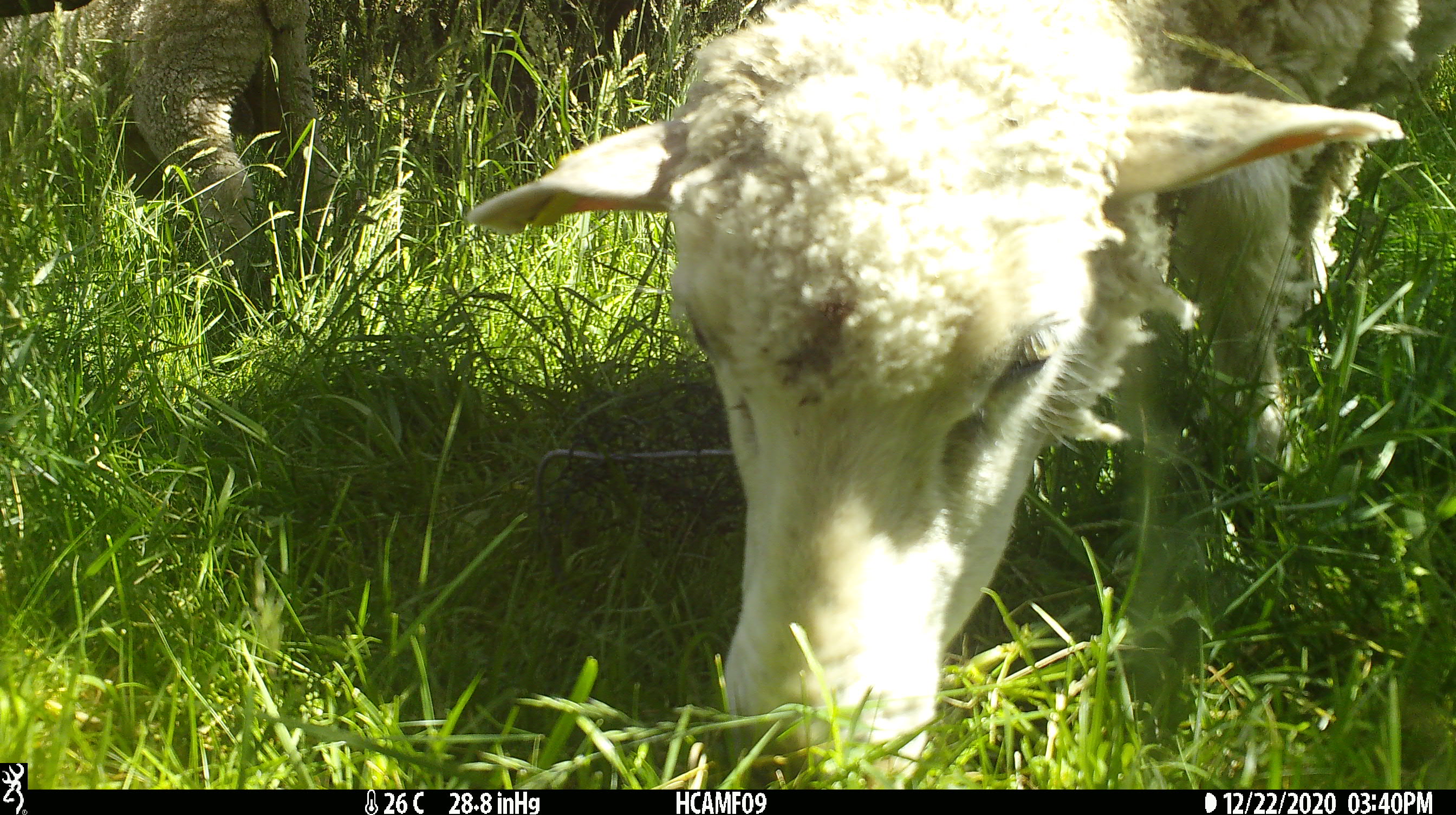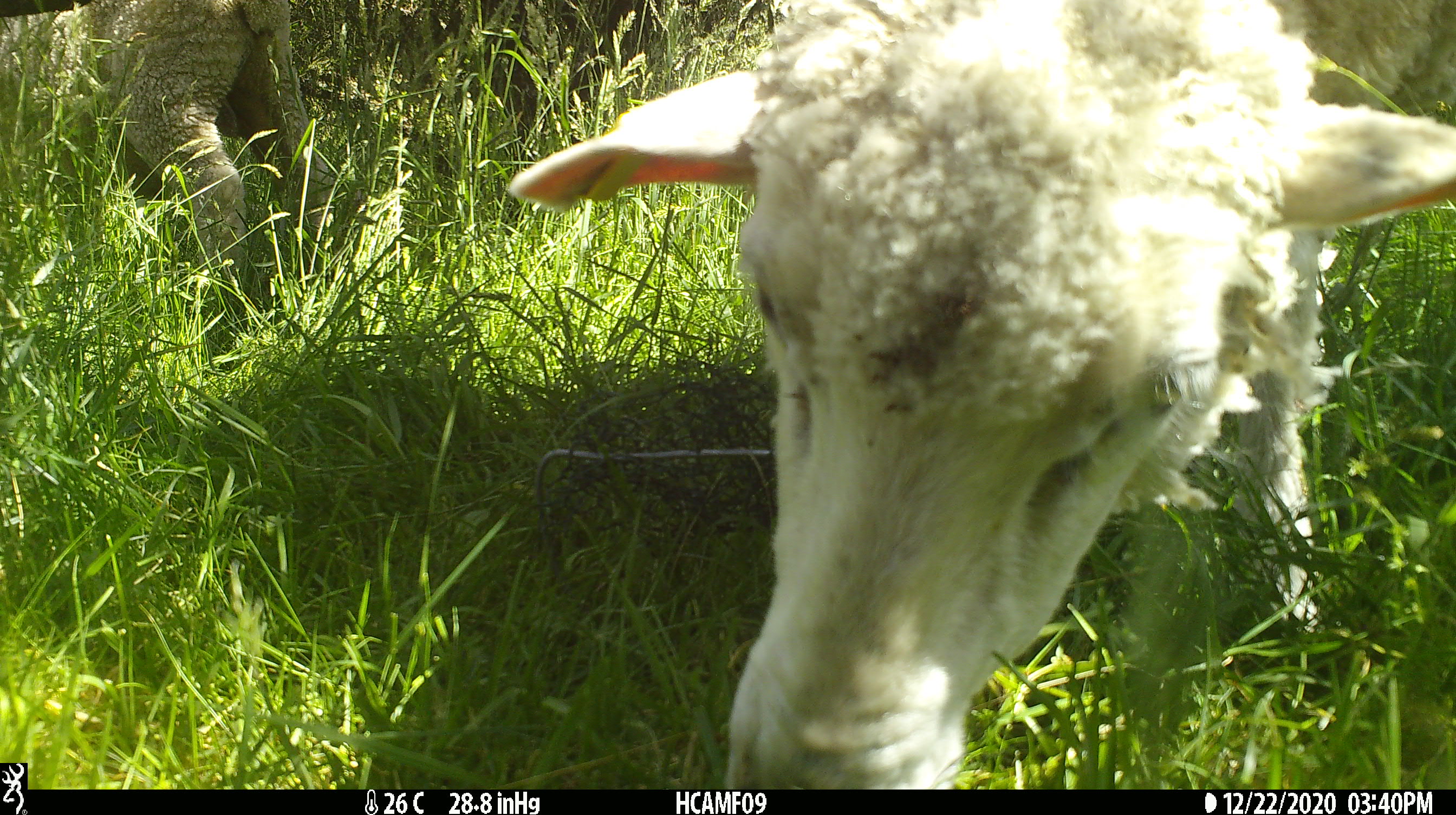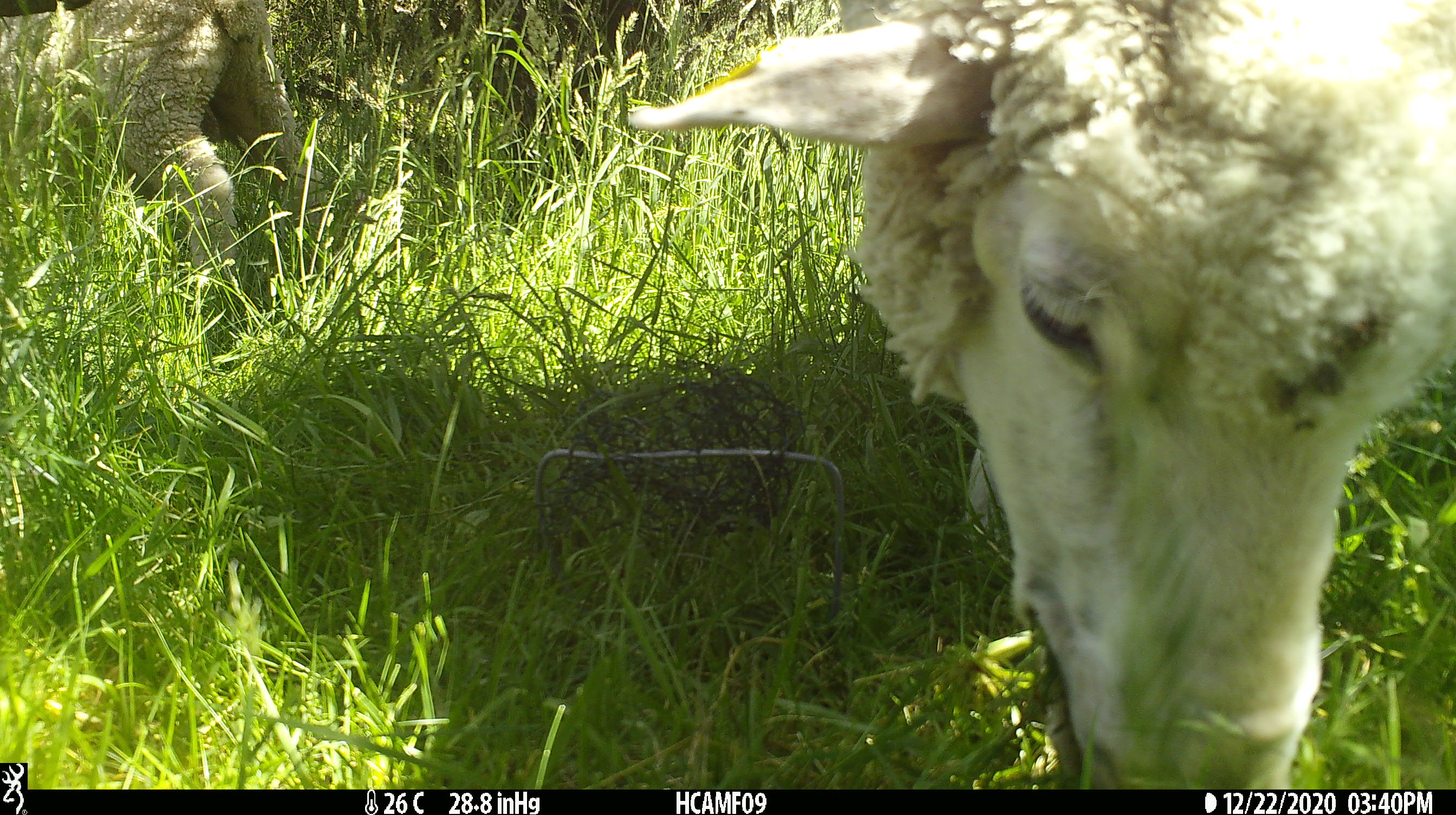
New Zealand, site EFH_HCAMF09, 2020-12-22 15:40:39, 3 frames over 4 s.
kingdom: Animalia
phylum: Chordata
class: Mammalia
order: Artiodactyla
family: Bovidae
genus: Ovis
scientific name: Ovis aries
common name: domestic sheep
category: sheep